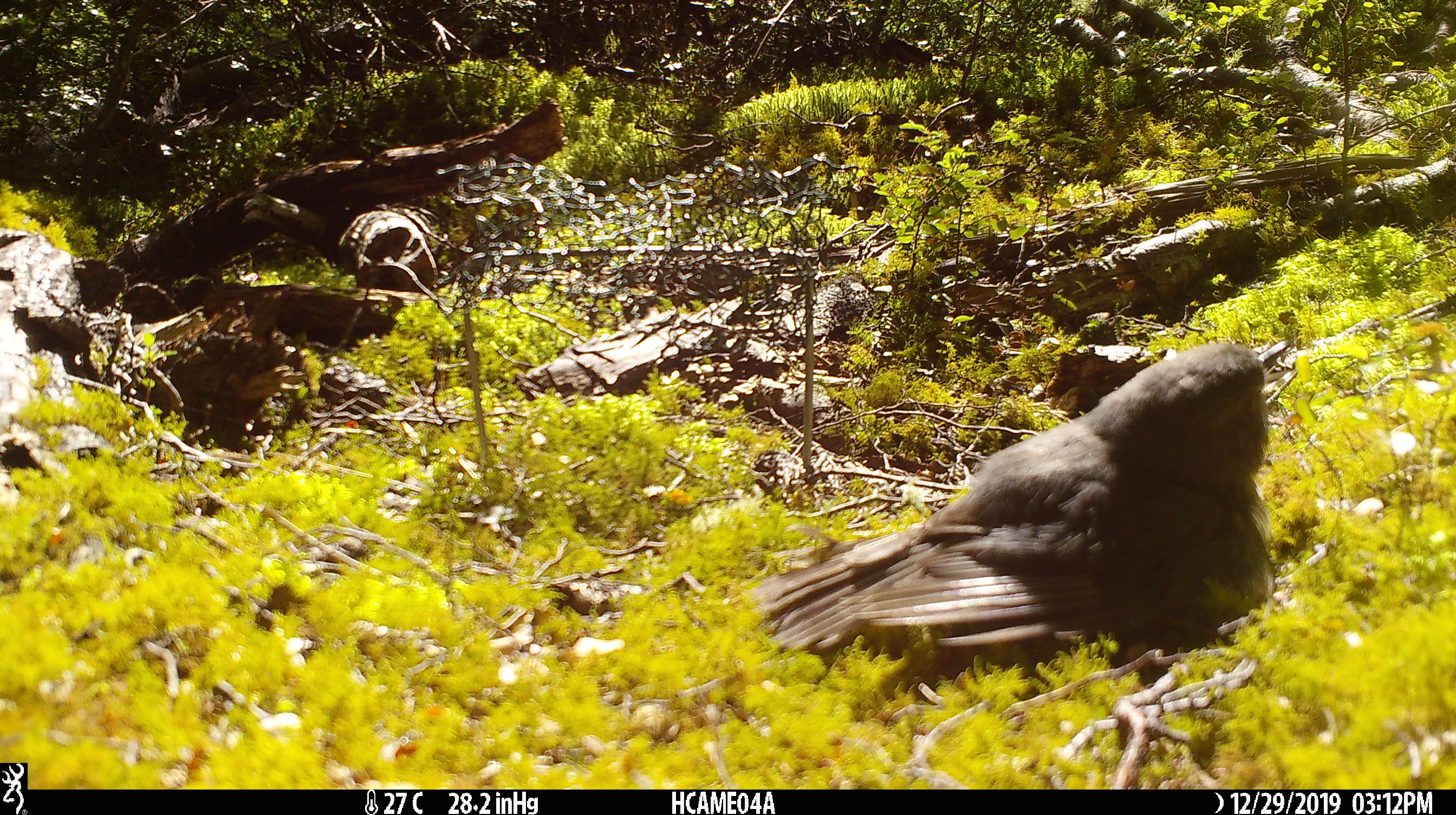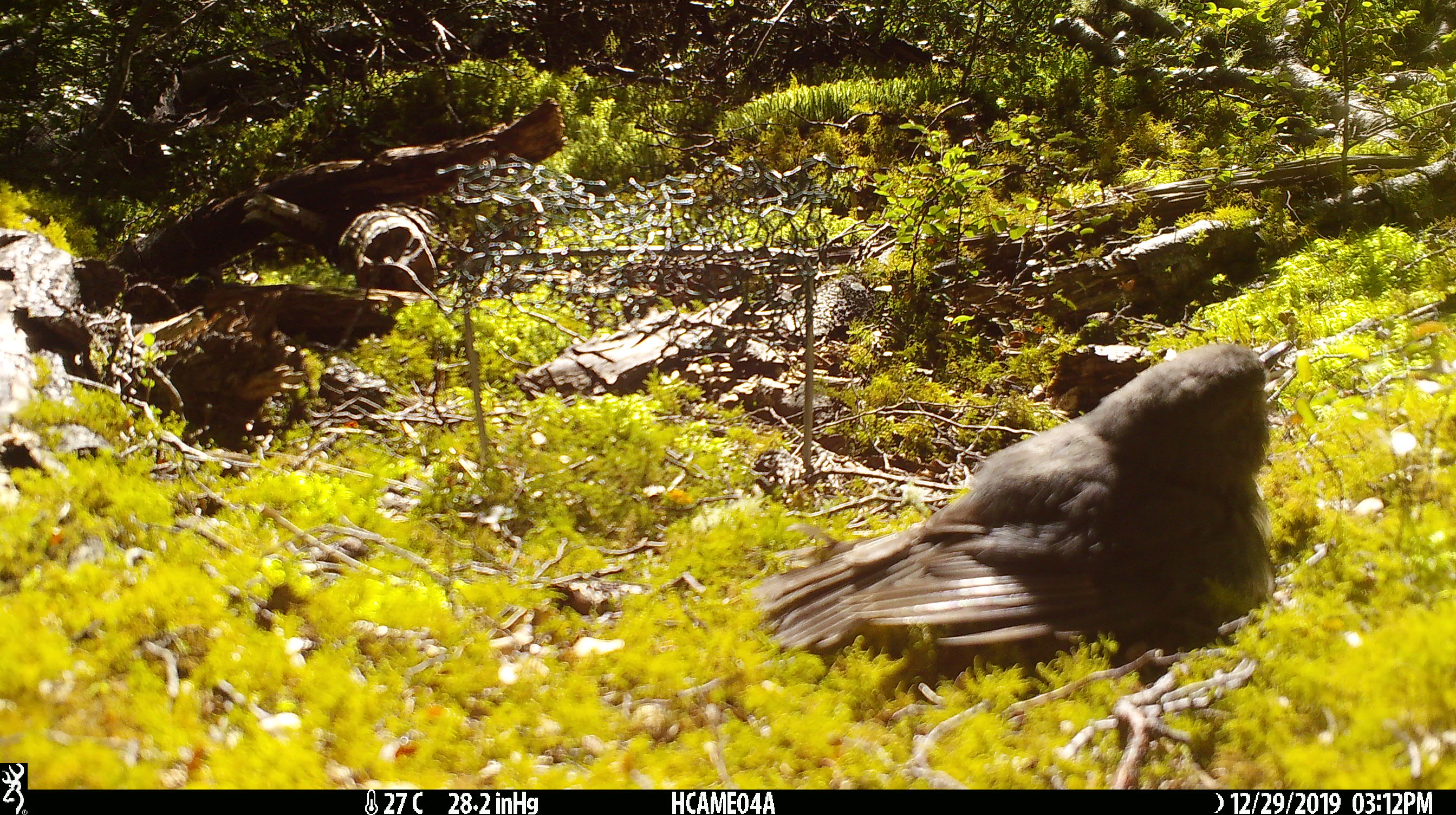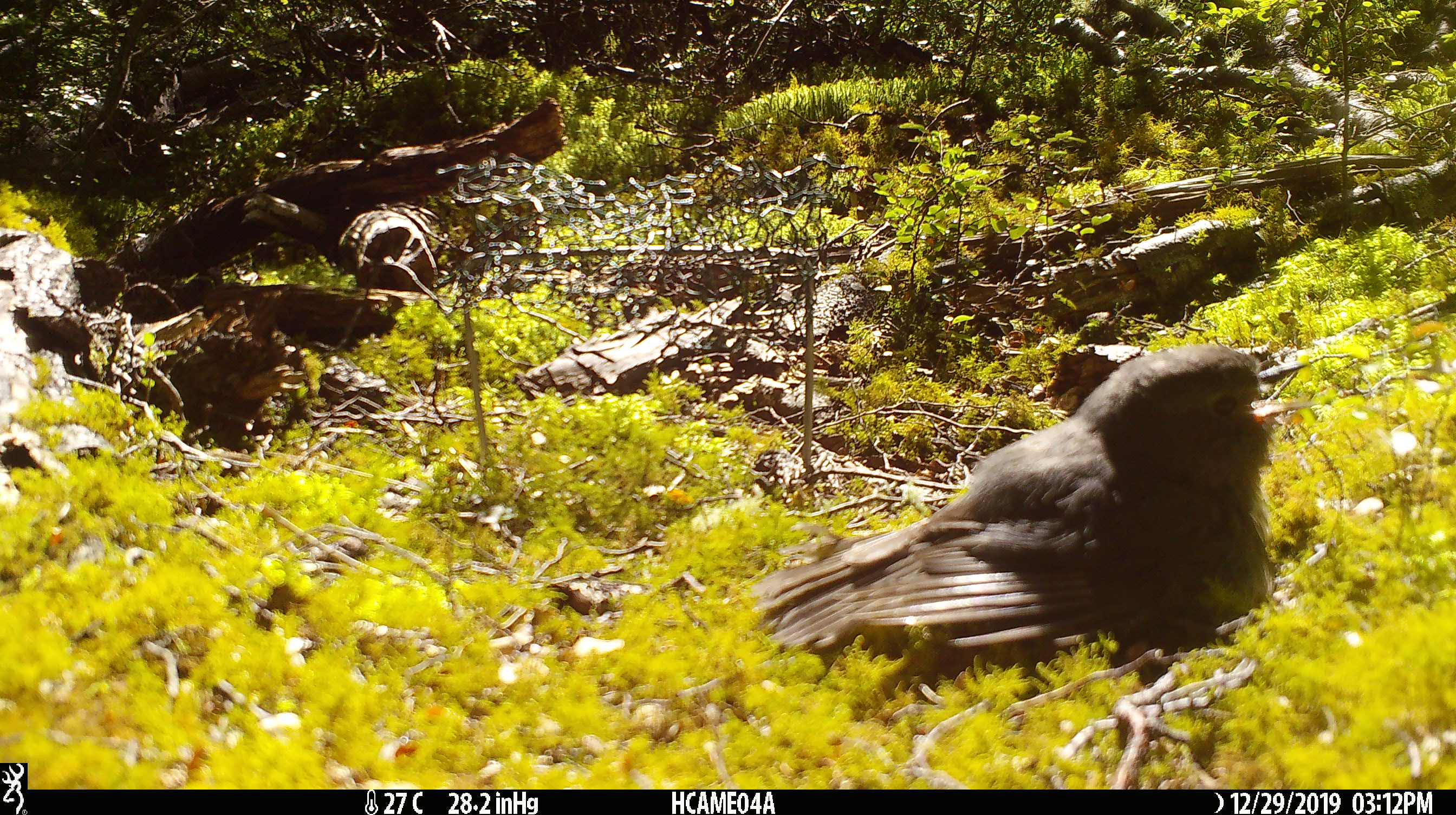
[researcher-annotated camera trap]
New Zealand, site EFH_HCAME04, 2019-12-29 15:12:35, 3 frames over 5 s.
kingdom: Animalia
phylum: Chordata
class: Aves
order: Passeriformes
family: Petroicidae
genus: Petroica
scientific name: Petroica australis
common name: new zealand robin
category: robin